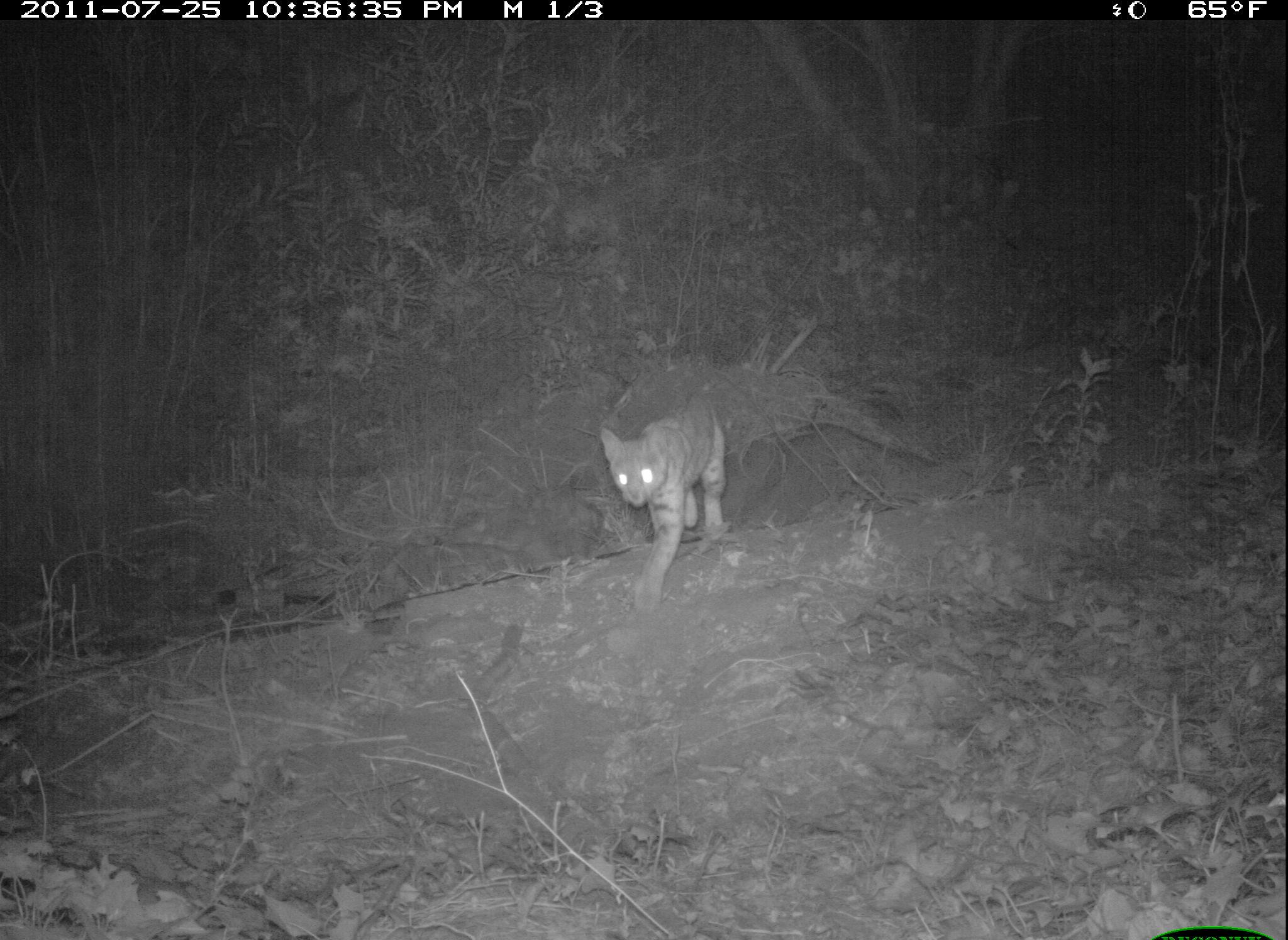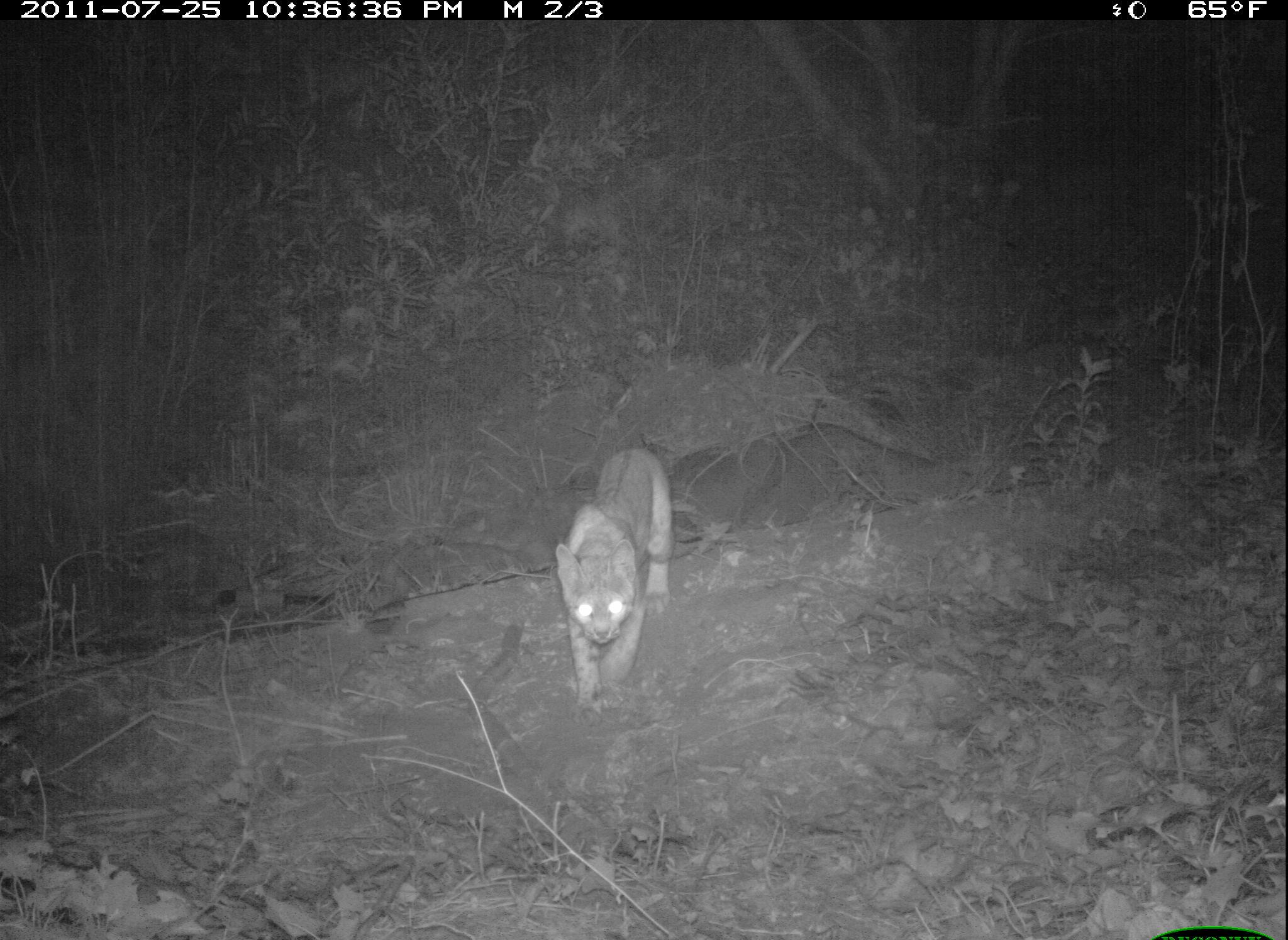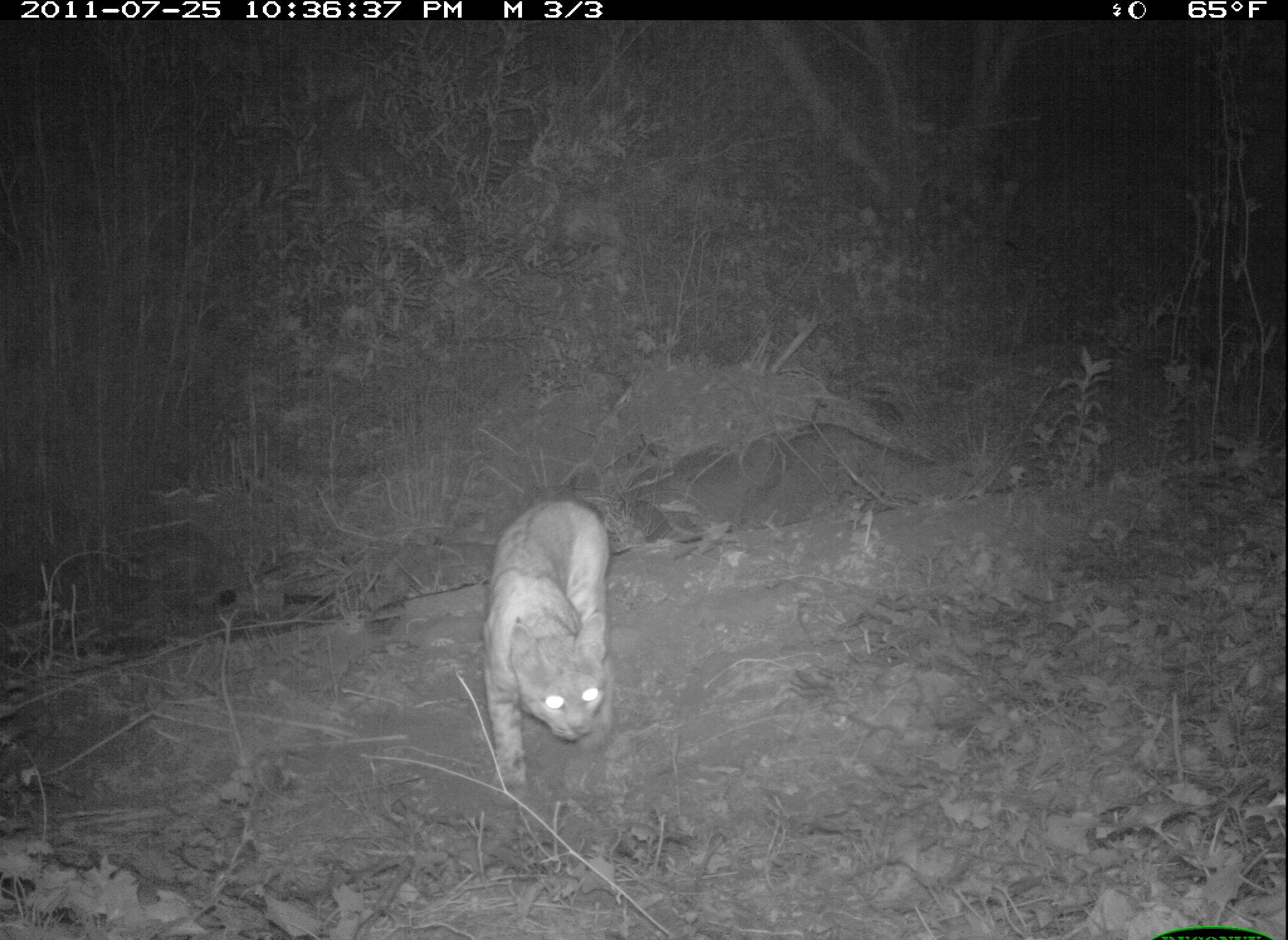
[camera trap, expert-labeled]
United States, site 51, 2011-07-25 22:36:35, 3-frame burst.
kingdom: Animalia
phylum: Chordata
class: Mammalia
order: Carnivora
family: Felidae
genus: Lynx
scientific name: Lynx rufus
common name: bobcat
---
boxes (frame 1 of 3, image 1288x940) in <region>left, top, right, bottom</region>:
bobcat: <region>594, 391, 734, 620</region>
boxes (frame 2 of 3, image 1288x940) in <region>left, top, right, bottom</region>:
bobcat: <region>539, 430, 707, 734</region>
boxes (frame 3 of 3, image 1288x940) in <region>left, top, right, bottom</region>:
bobcat: <region>470, 490, 636, 791</region>